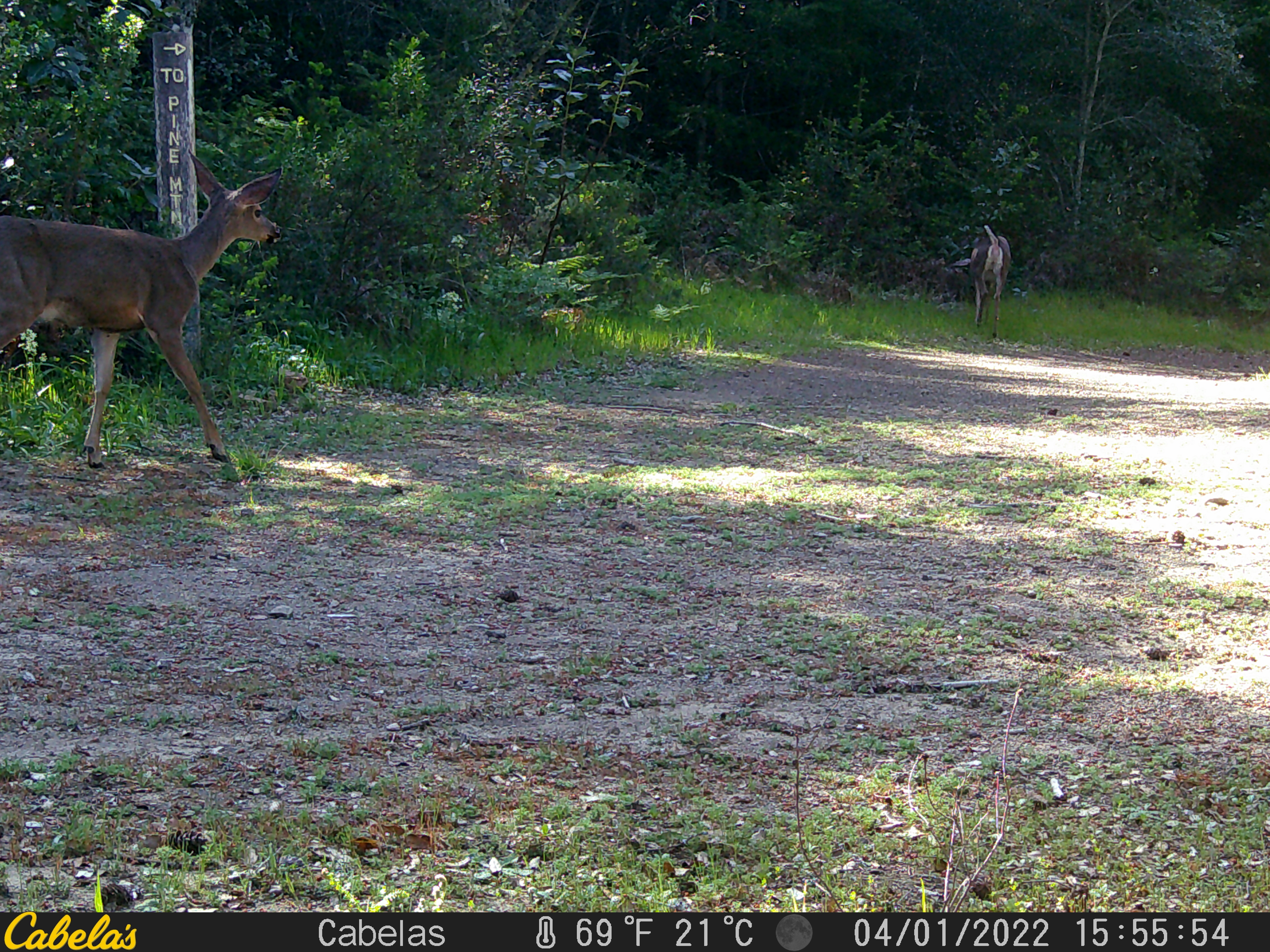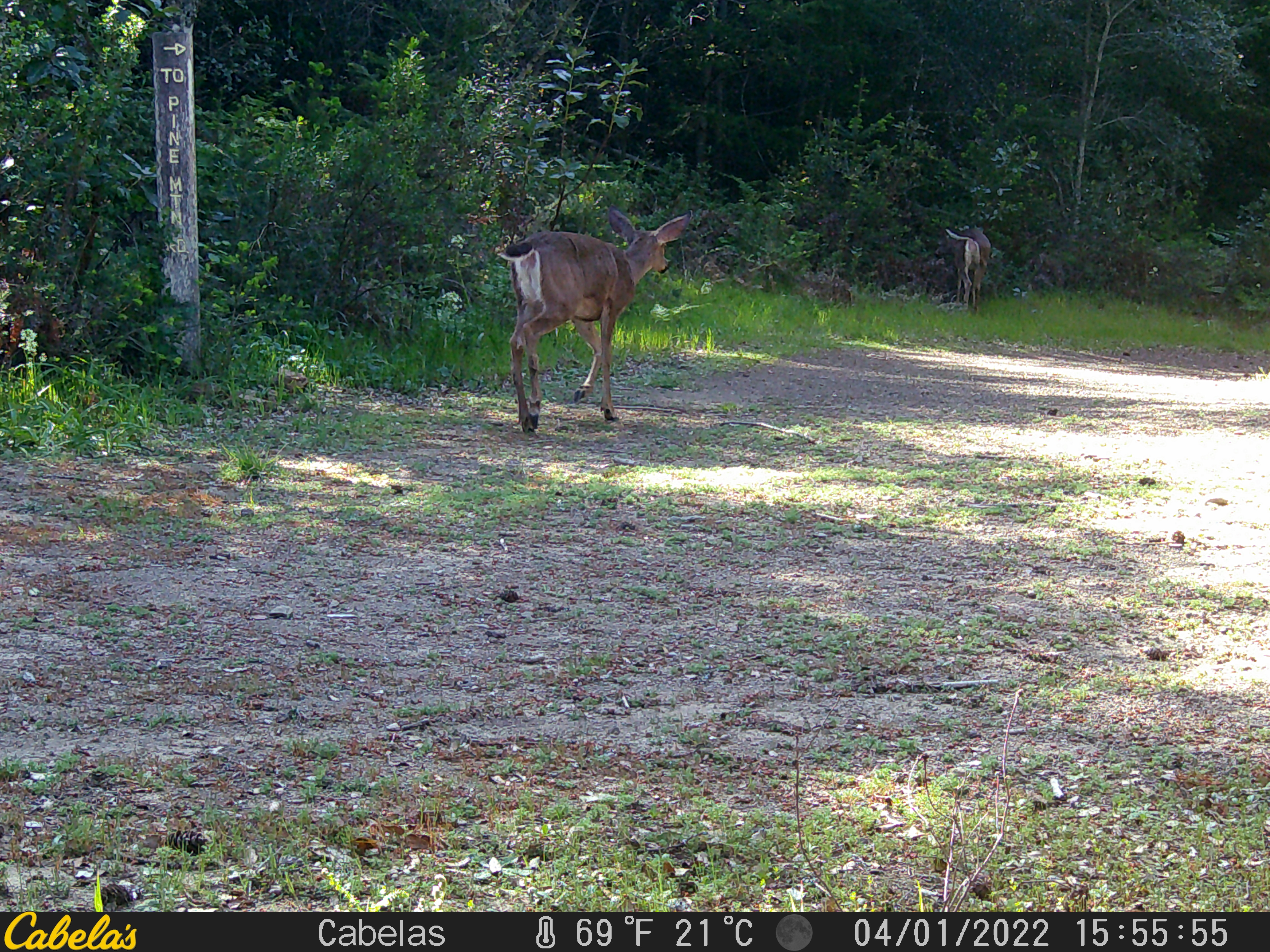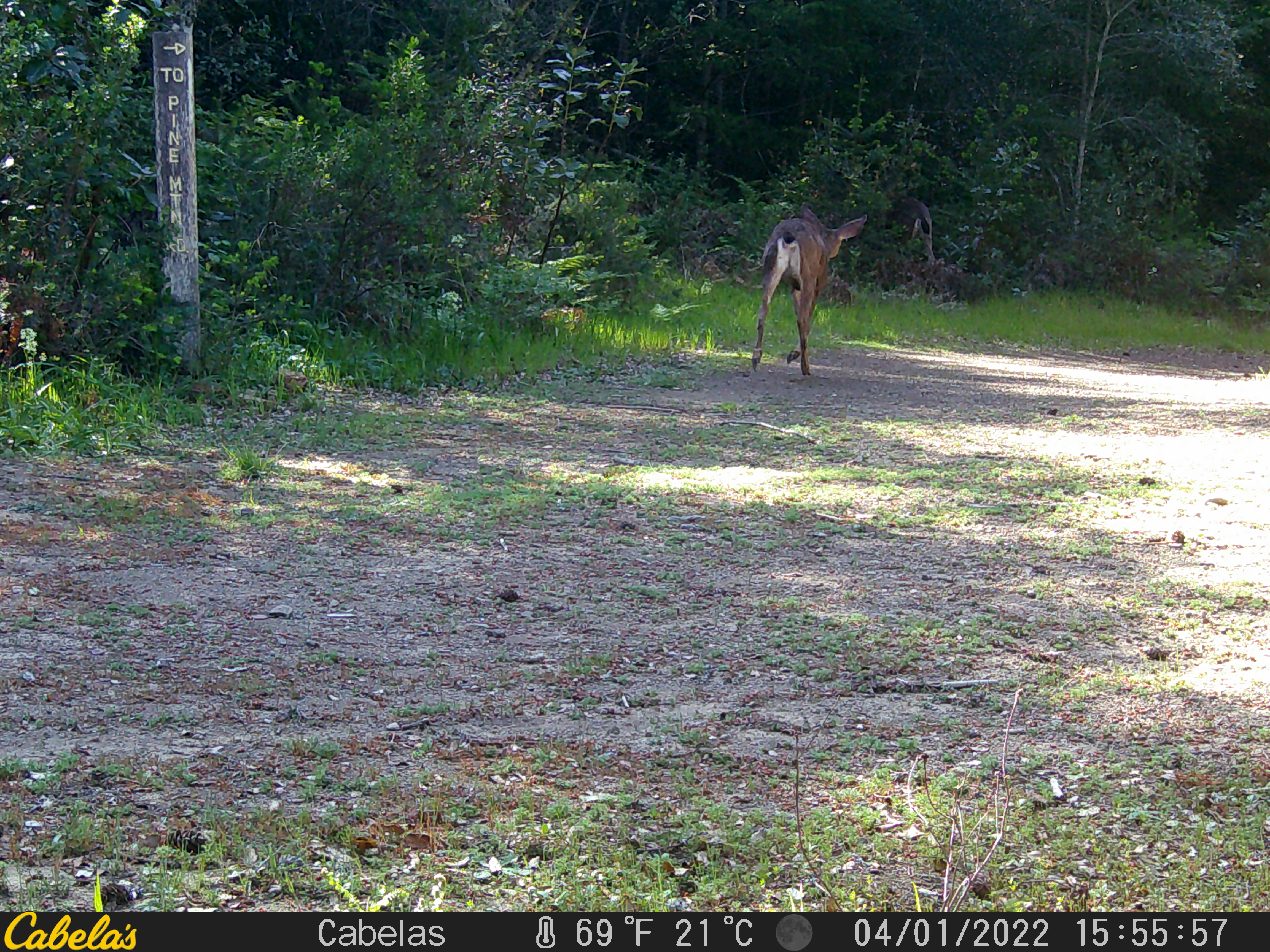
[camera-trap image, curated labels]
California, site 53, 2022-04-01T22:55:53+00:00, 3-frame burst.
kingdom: Animalia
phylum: Chordata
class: Mammalia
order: Artiodactyla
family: Cervidae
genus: Odocoileus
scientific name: Odocoileus hemionus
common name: mule deer